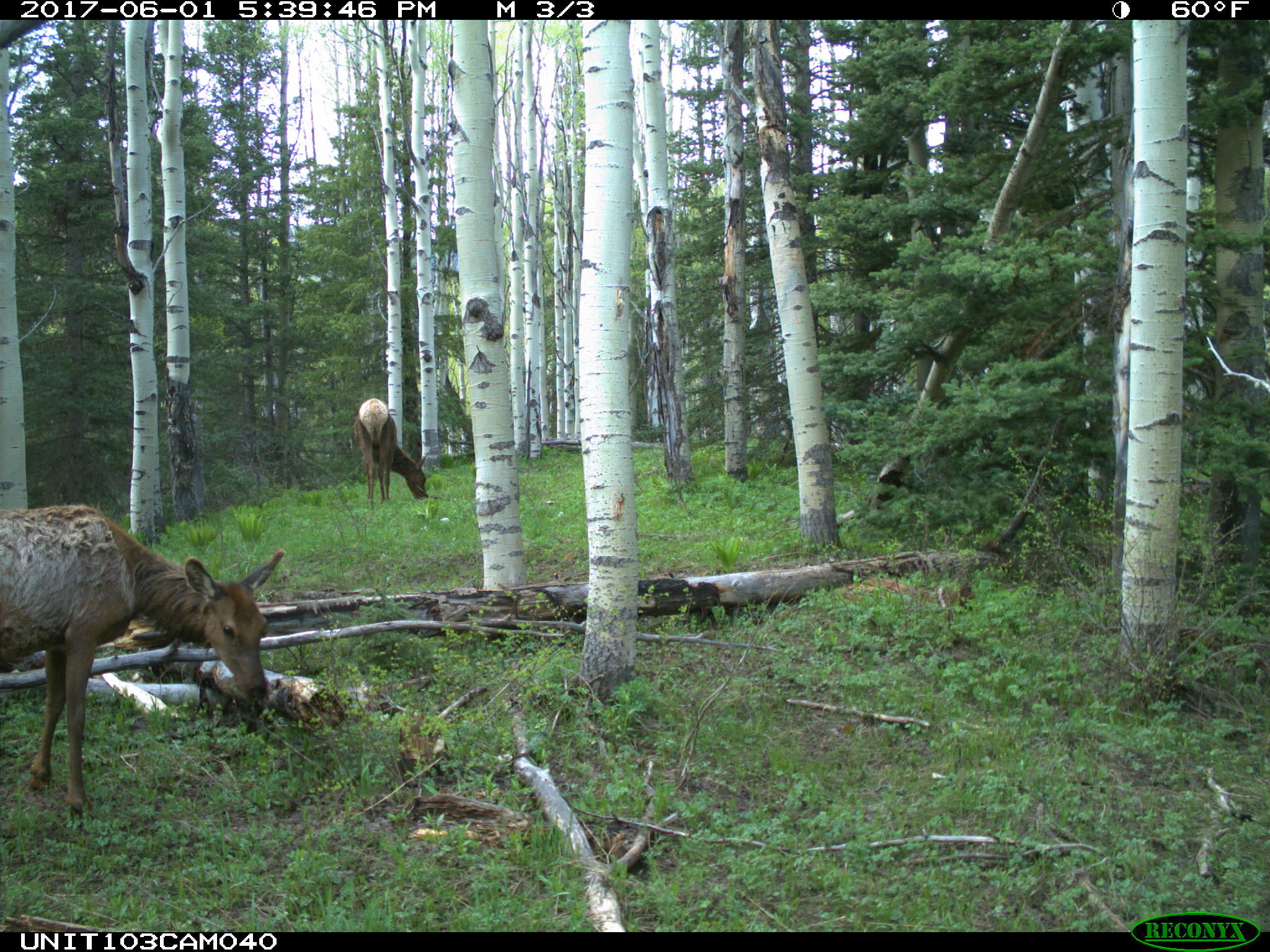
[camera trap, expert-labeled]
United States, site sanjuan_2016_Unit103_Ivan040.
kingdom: Animalia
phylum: Chordata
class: Mammalia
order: Artiodactyla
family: Cervidae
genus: Cervus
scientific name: Cervus elaphus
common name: red deer